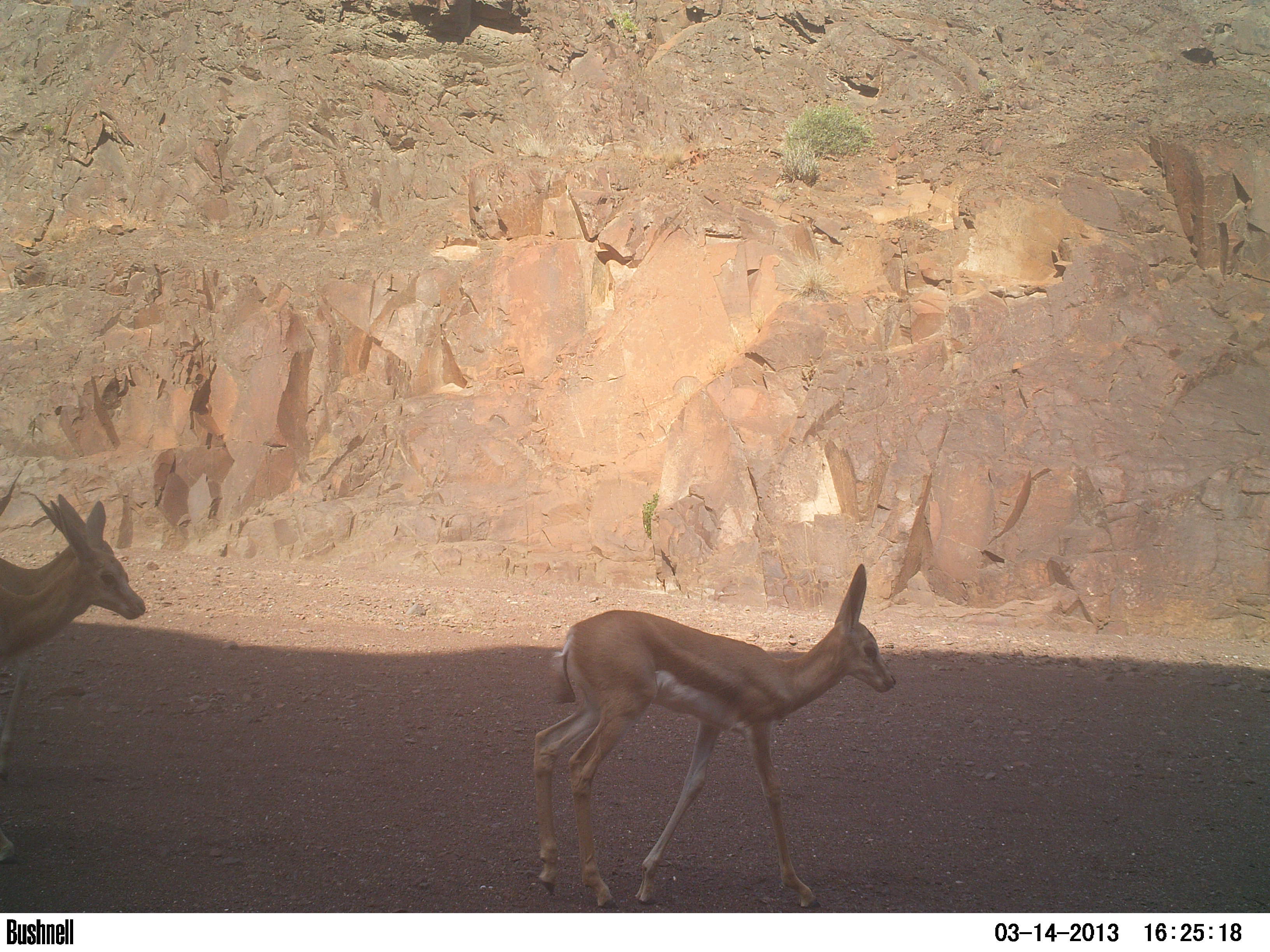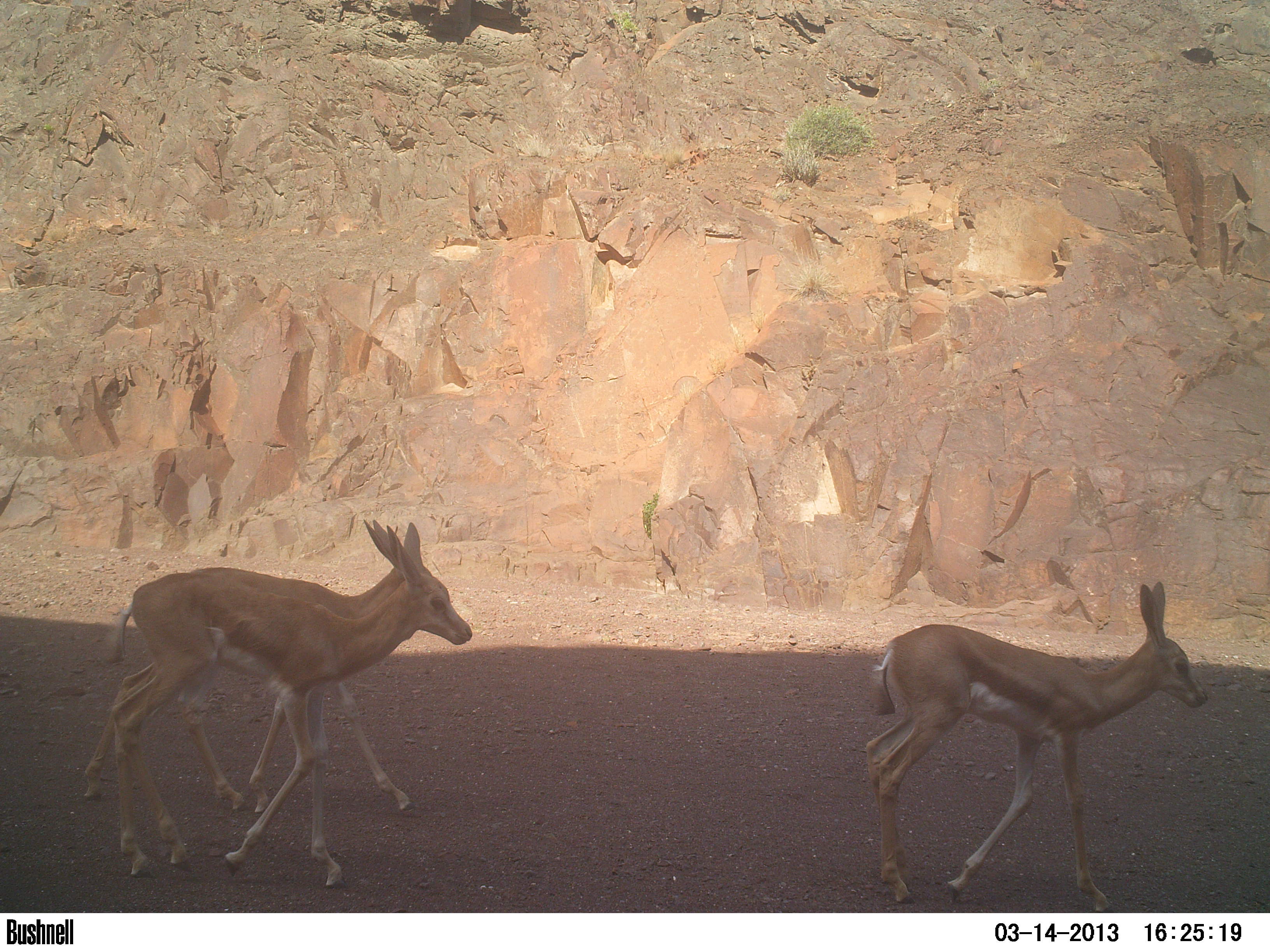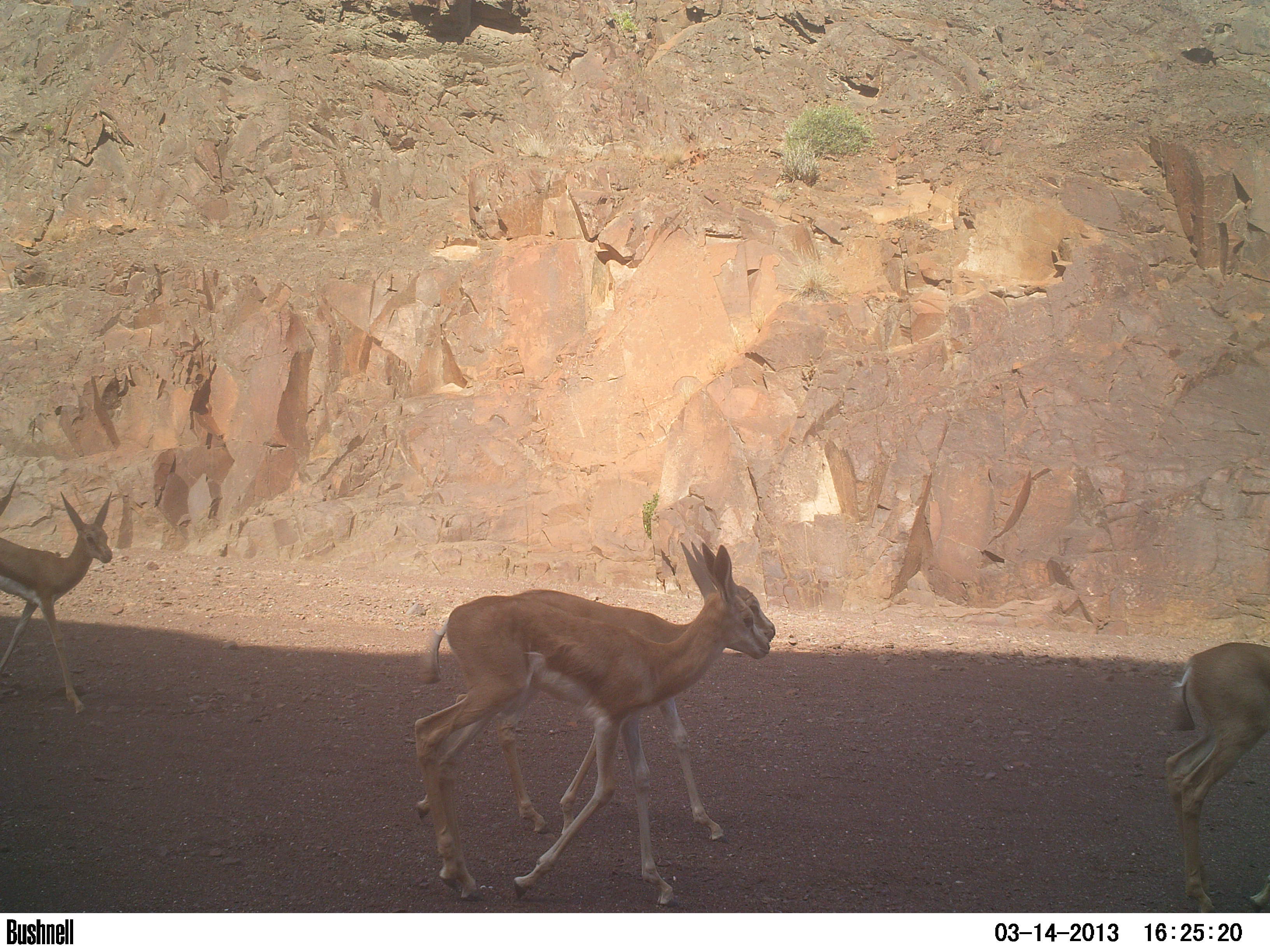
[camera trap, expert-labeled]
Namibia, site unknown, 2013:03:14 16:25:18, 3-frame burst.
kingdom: Animalia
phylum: Chordata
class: Mammalia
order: Artiodactyla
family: Bovidae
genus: Antidorcas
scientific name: Antidorcas marsupialis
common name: springbok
Antidorcas marsupialis (springbok).